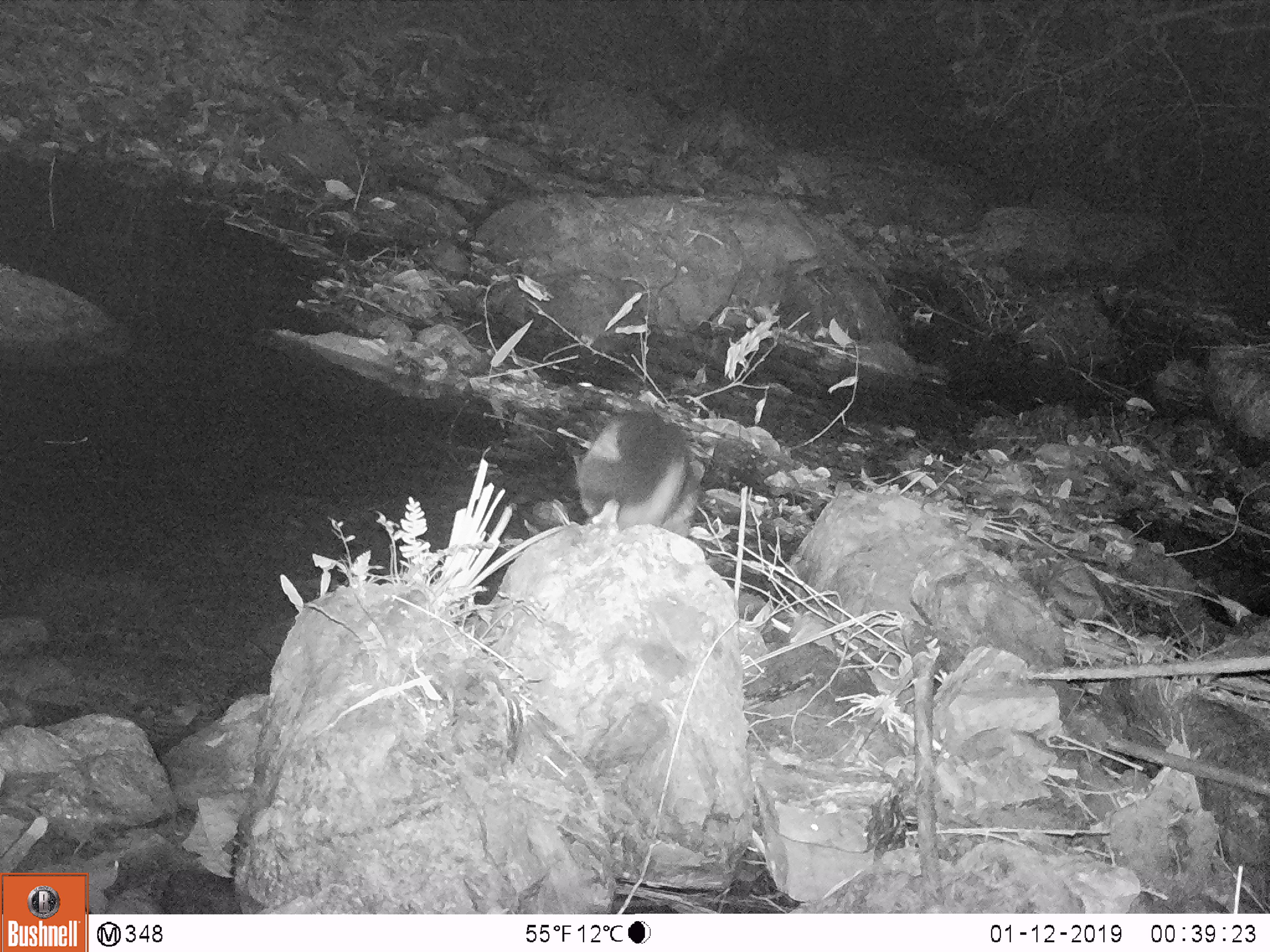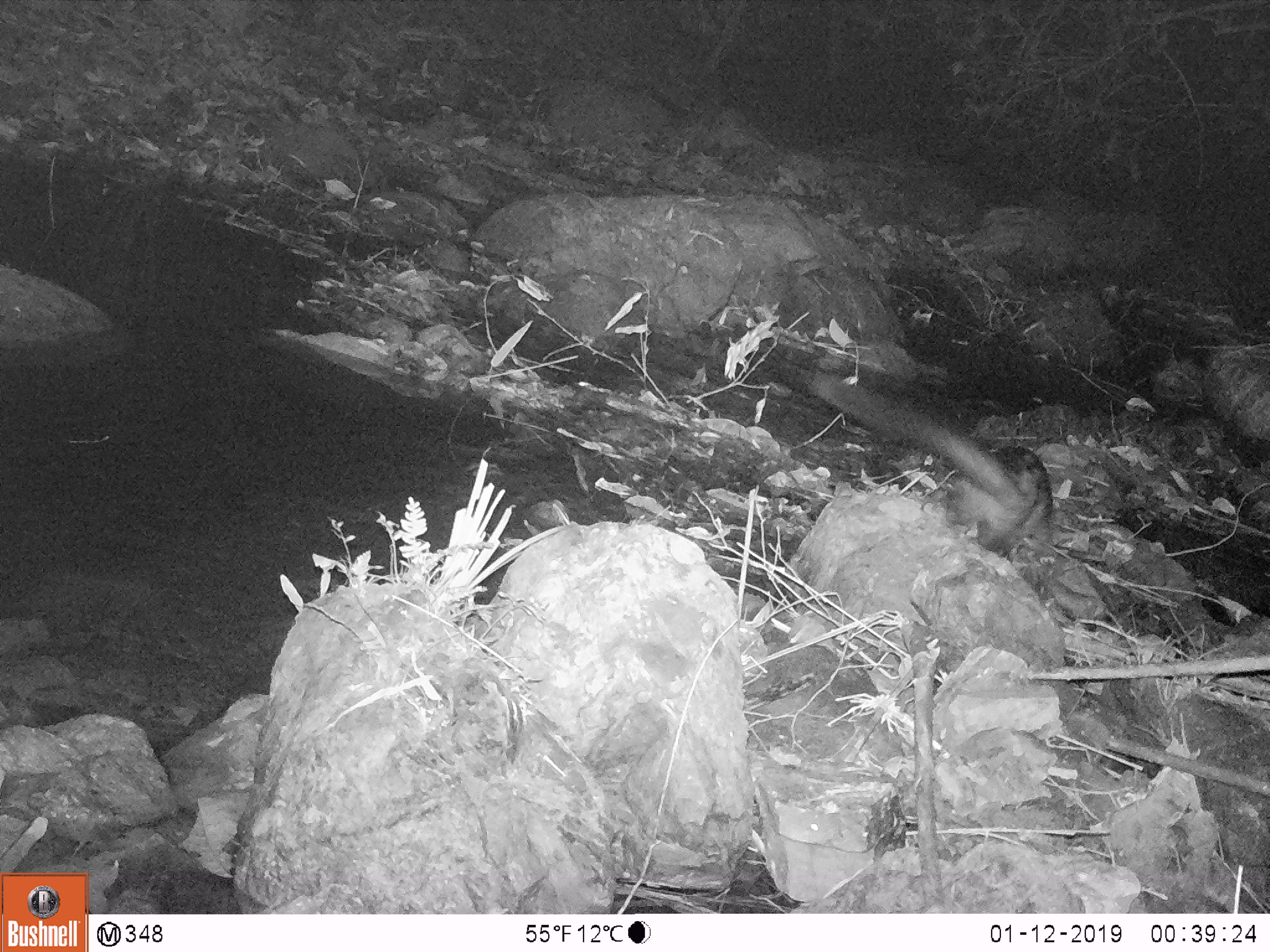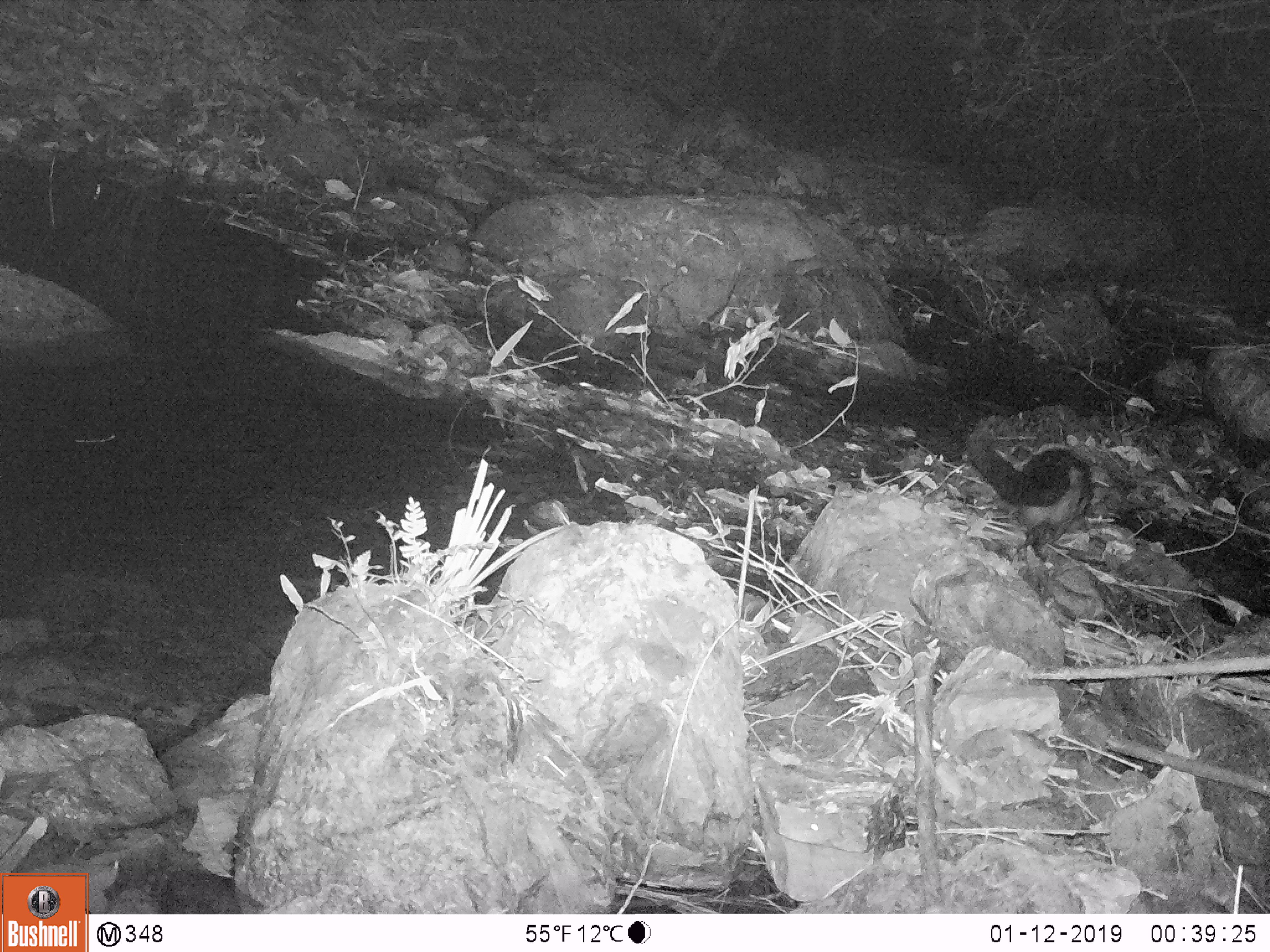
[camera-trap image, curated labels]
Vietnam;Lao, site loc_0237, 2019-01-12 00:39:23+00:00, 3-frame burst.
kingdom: Animalia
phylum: Chordata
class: Mammalia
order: Carnivora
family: Viverridae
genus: Paradoxurus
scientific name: Paradoxurus hermaphroditus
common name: common palm civet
Common palm civet (Paradoxurus hermaphroditus). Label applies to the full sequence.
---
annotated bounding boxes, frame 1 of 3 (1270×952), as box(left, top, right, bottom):
common palm civet: box(572, 409, 704, 538)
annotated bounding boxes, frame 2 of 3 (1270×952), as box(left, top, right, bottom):
common palm civet: box(808, 371, 1054, 558)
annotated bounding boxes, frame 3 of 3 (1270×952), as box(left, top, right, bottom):
common palm civet: box(965, 413, 1092, 545)